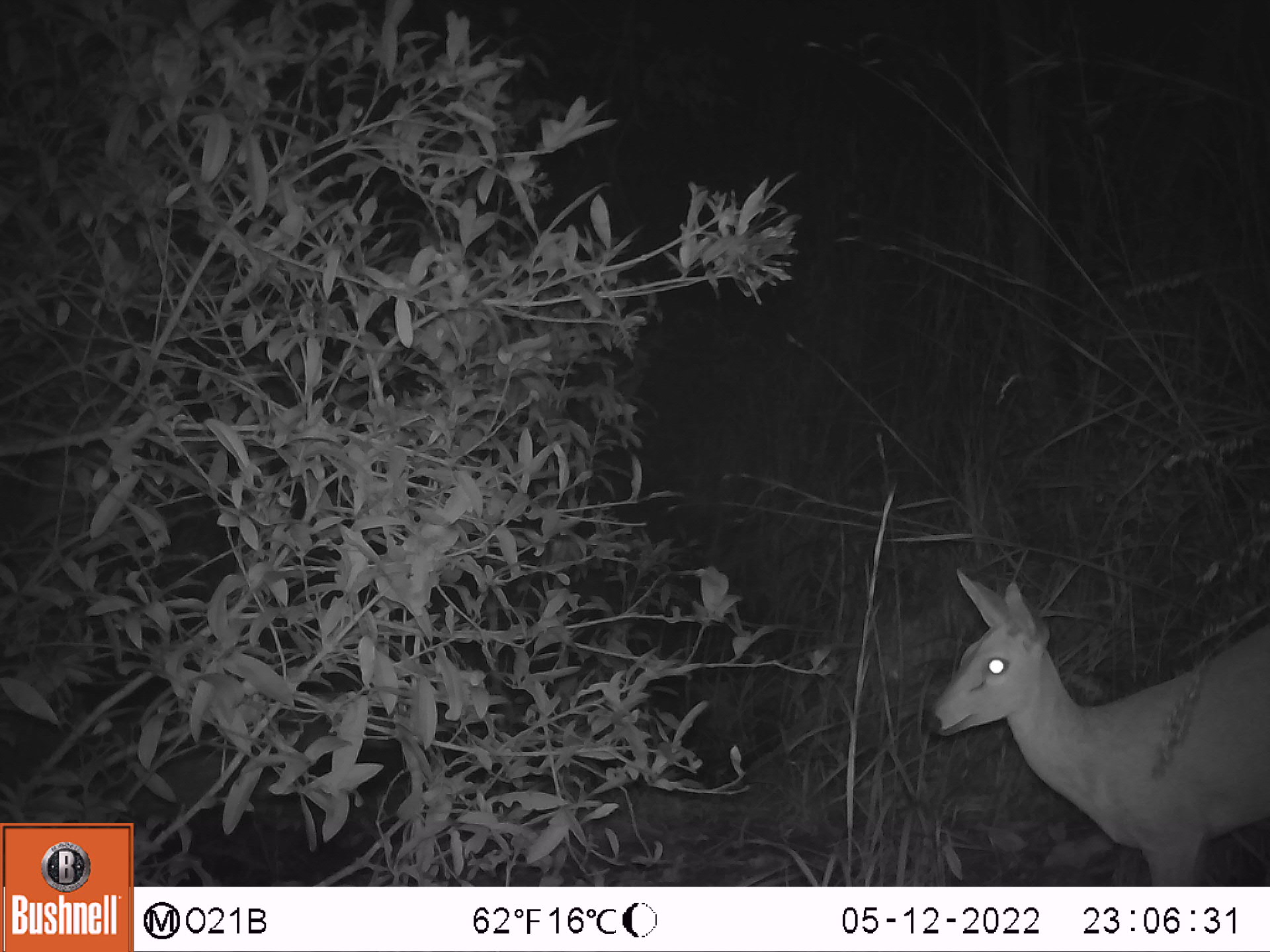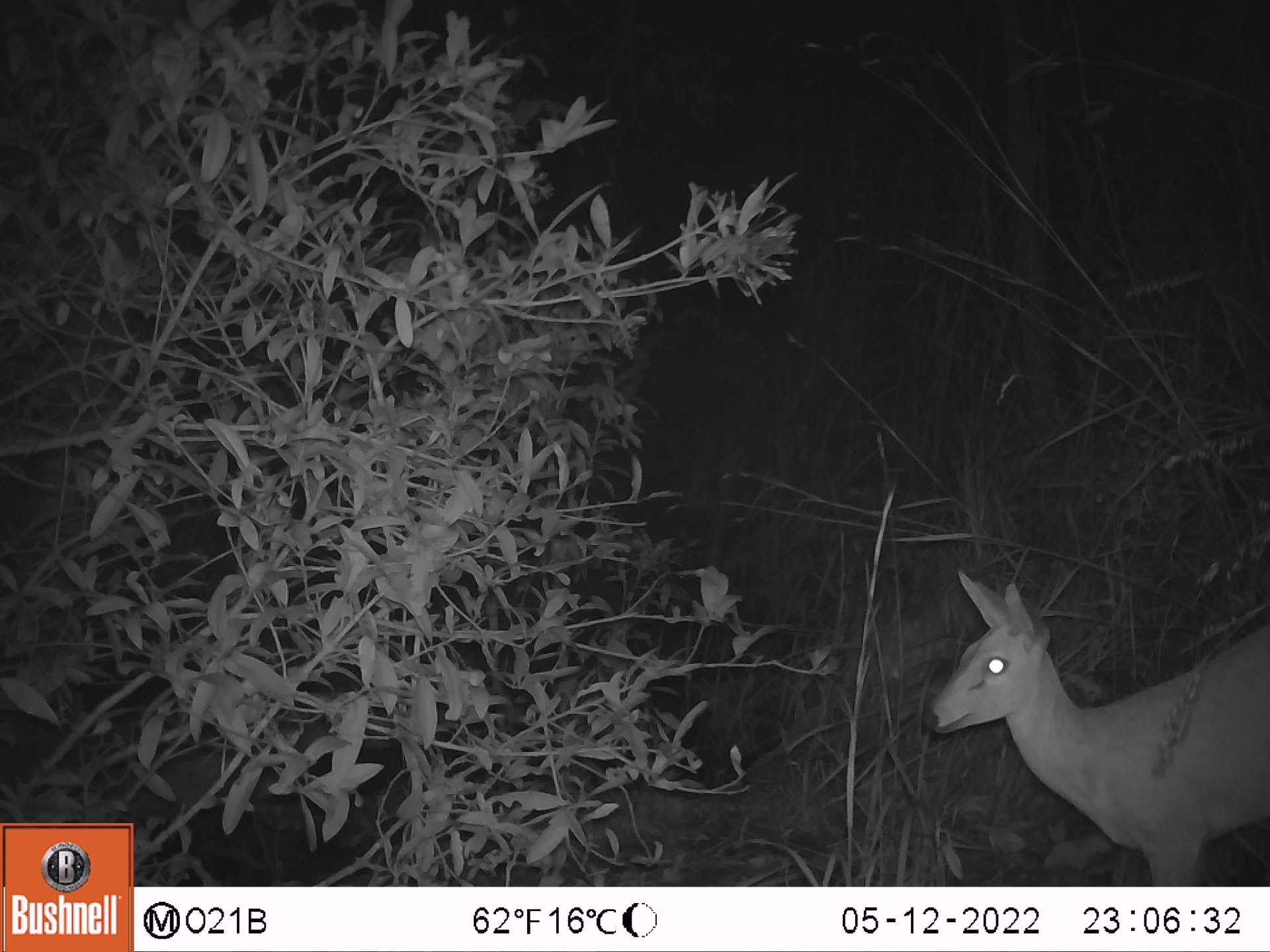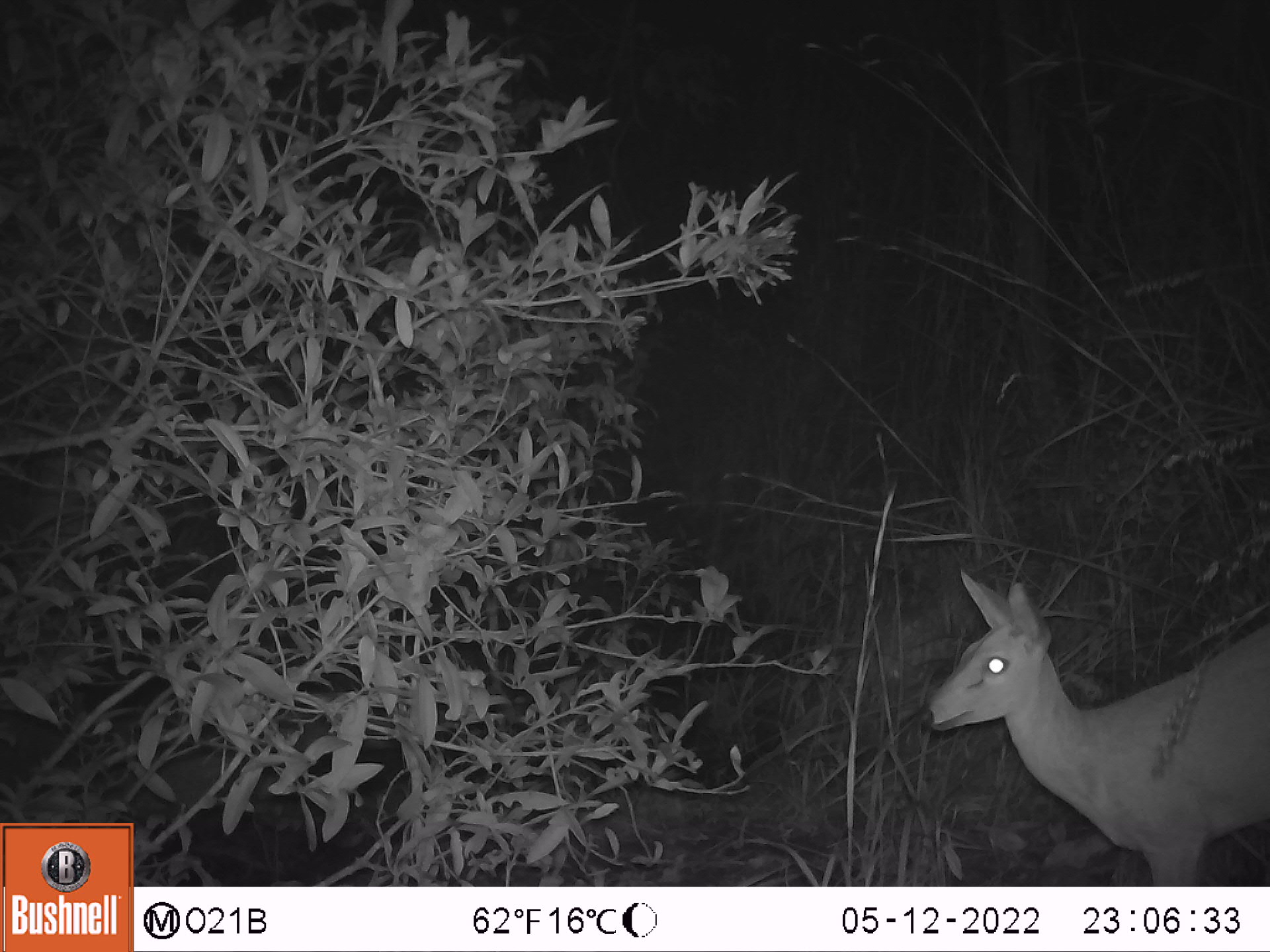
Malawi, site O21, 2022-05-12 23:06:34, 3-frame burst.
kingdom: Animalia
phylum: Chordata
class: Mammalia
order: Artiodactyla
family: Bovidae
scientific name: Antilopinae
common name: small antelope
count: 1